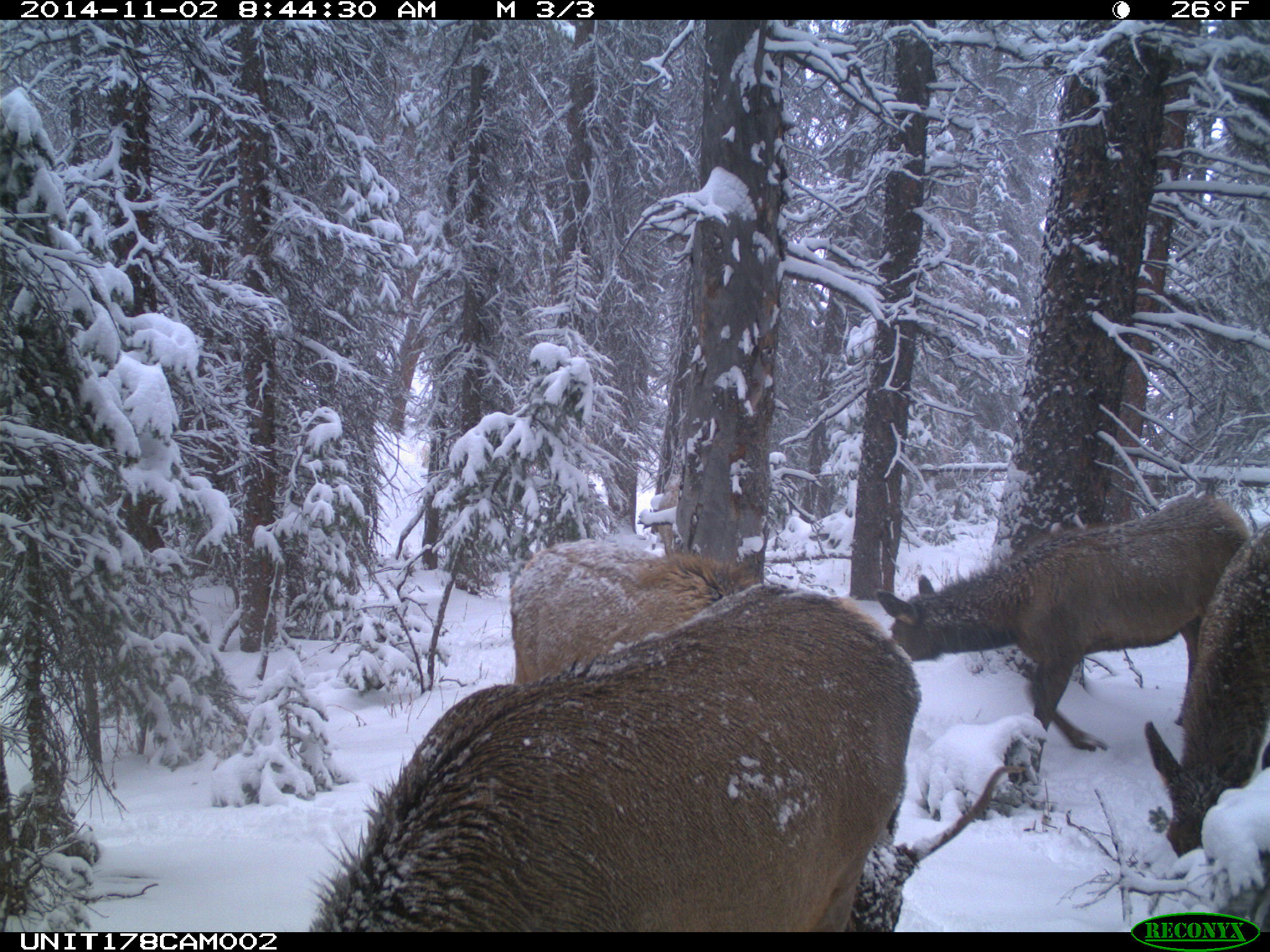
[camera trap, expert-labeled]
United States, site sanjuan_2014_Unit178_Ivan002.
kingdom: Animalia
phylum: Chordata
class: Mammalia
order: Artiodactyla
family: Cervidae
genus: Cervus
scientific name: Cervus elaphus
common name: red deer